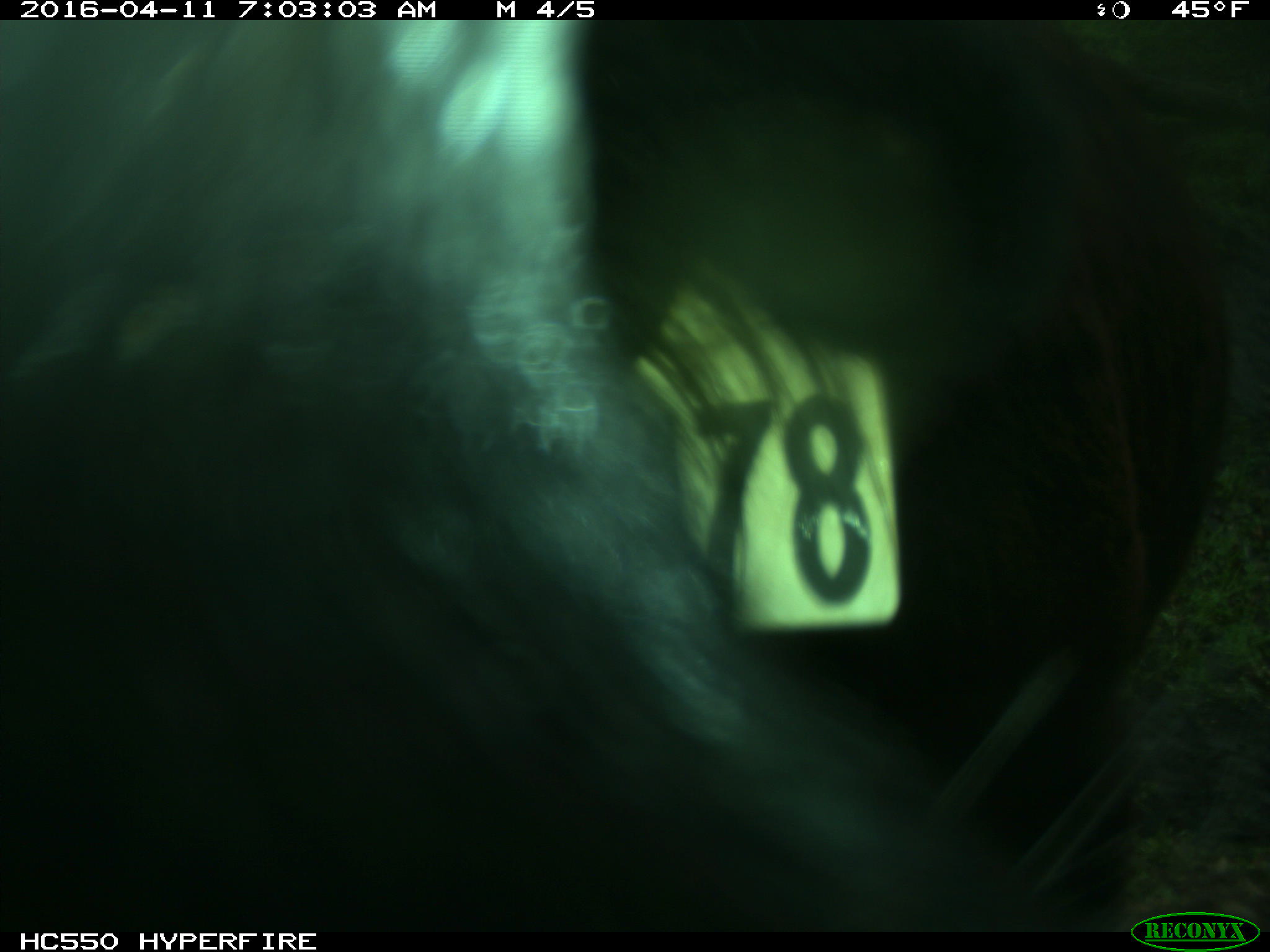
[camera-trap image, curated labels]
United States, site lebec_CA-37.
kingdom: Animalia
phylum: Chordata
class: Mammalia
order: Artiodactyla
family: Bovidae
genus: Bos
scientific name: Bos taurus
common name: domestic cow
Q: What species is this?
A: Bos taurus (domestic cow).